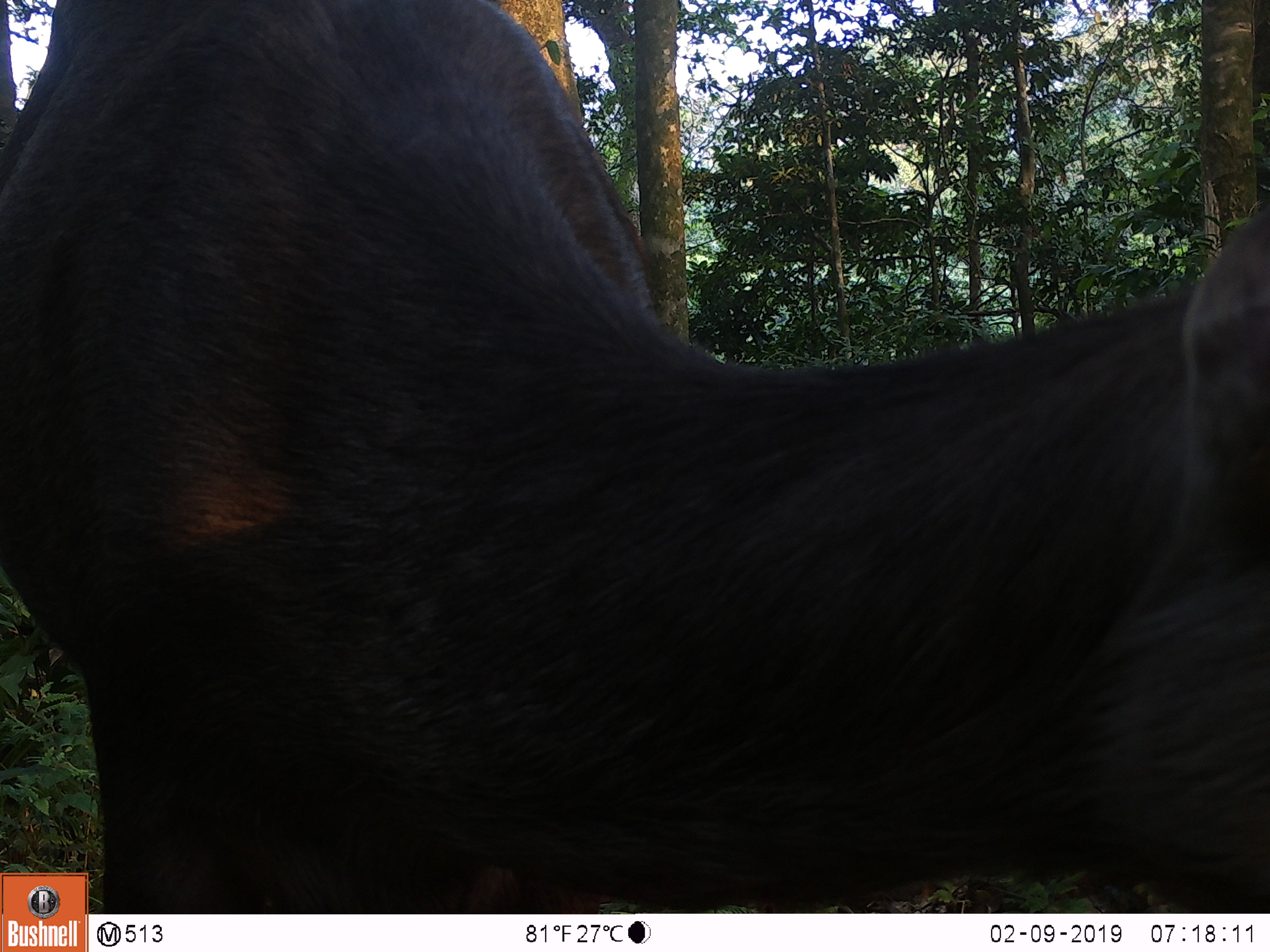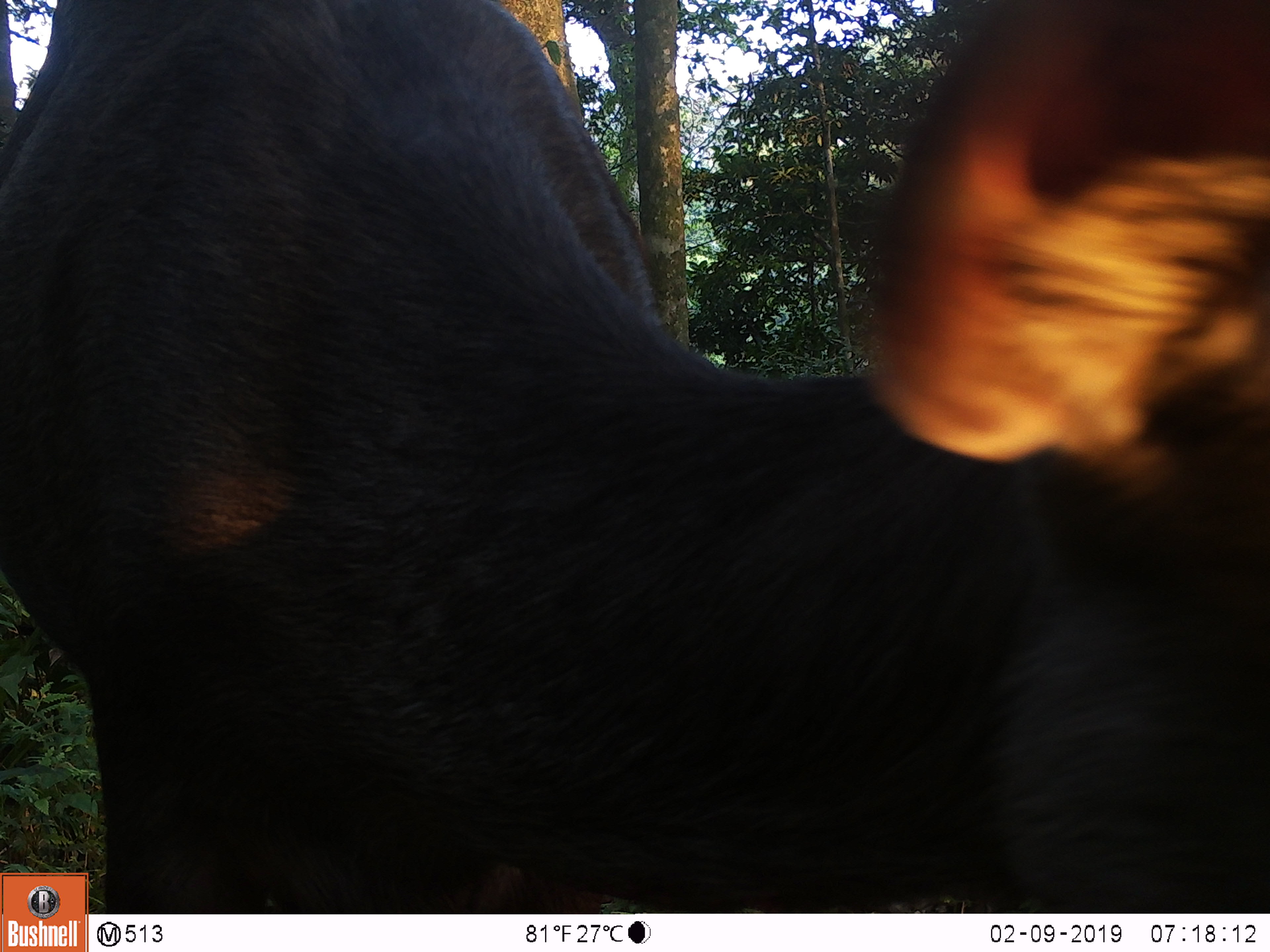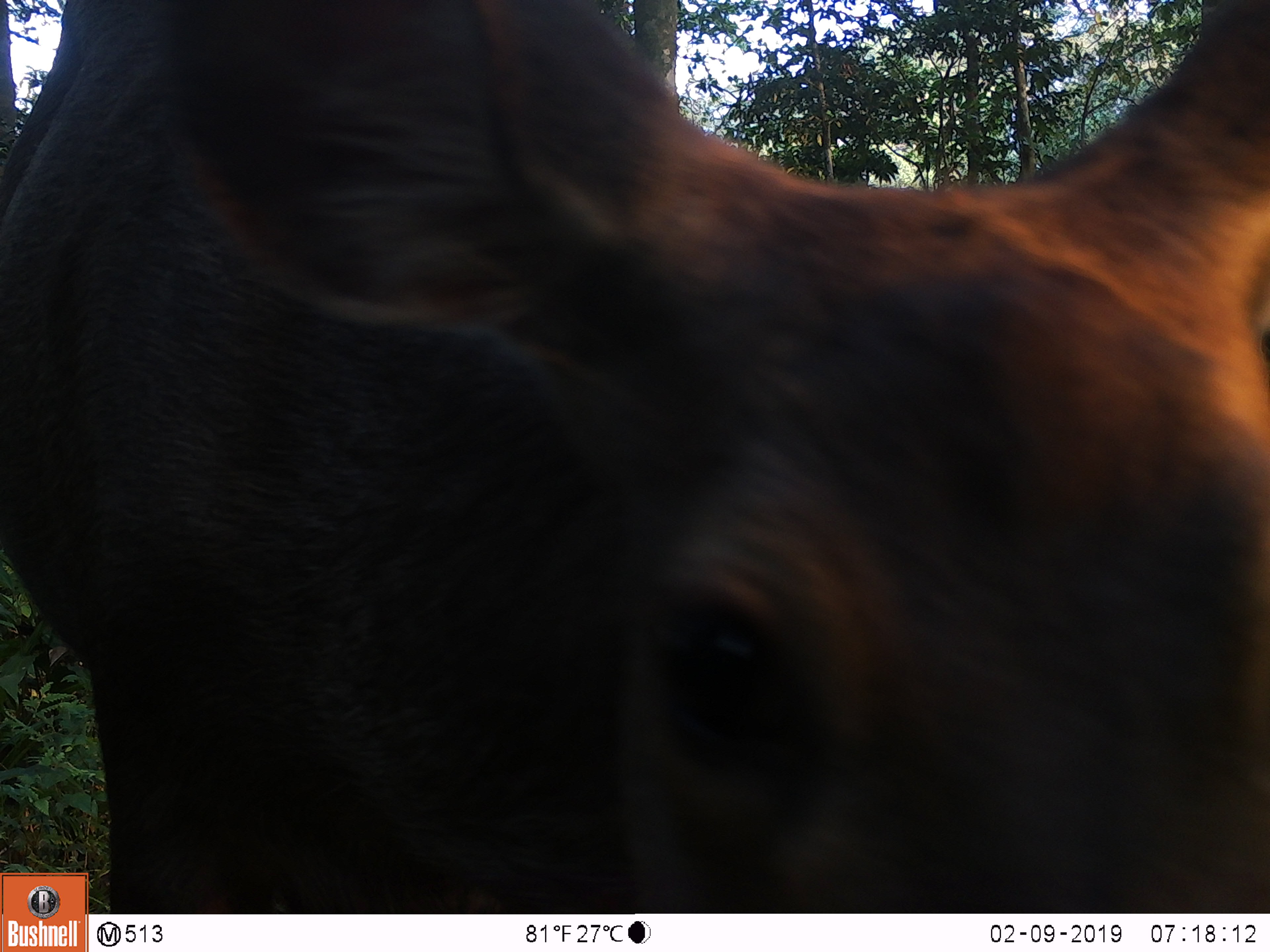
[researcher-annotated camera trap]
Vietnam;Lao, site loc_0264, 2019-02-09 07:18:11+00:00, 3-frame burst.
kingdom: Animalia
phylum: Chordata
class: Mammalia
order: Artiodactyla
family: Cervidae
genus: Rusa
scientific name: Rusa unicolor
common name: sambar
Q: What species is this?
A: Sambar (Rusa unicolor).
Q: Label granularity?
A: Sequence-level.